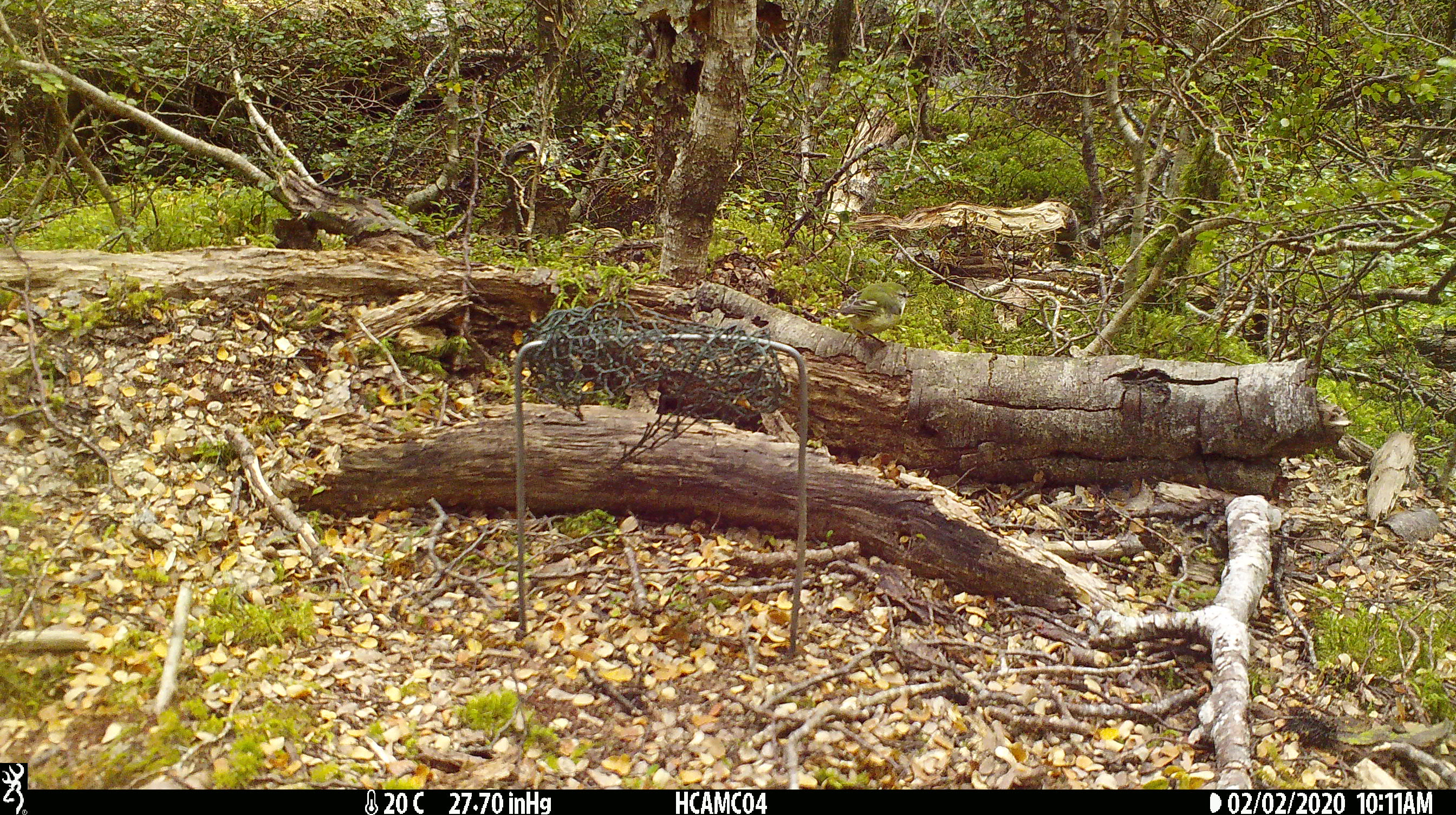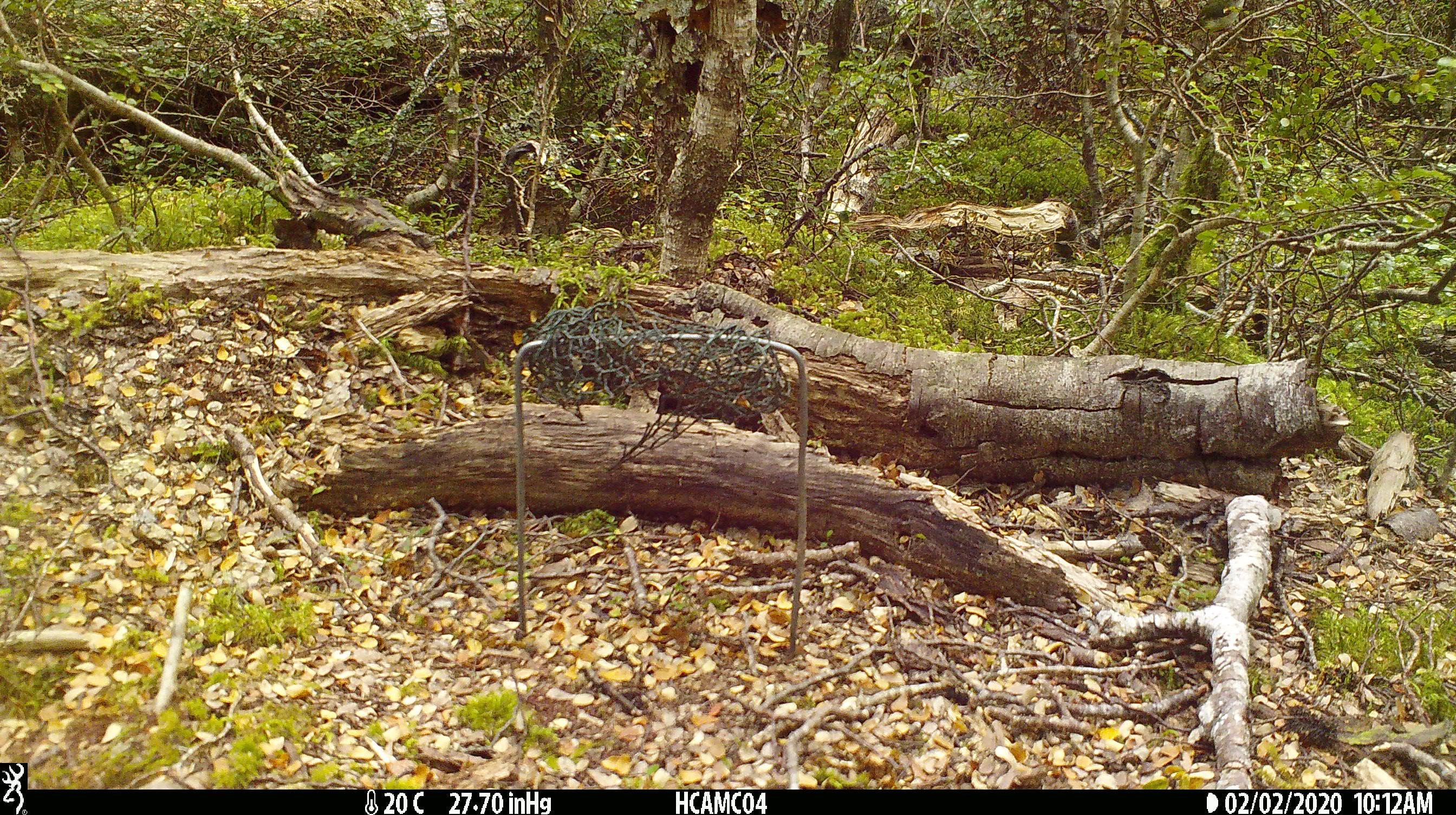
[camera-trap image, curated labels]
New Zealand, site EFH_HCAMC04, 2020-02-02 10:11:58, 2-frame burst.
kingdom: Animalia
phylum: Chordata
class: Aves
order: Passeriformes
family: Acanthisittidae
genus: Acanthisitta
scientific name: Acanthisitta chloris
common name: rifleman